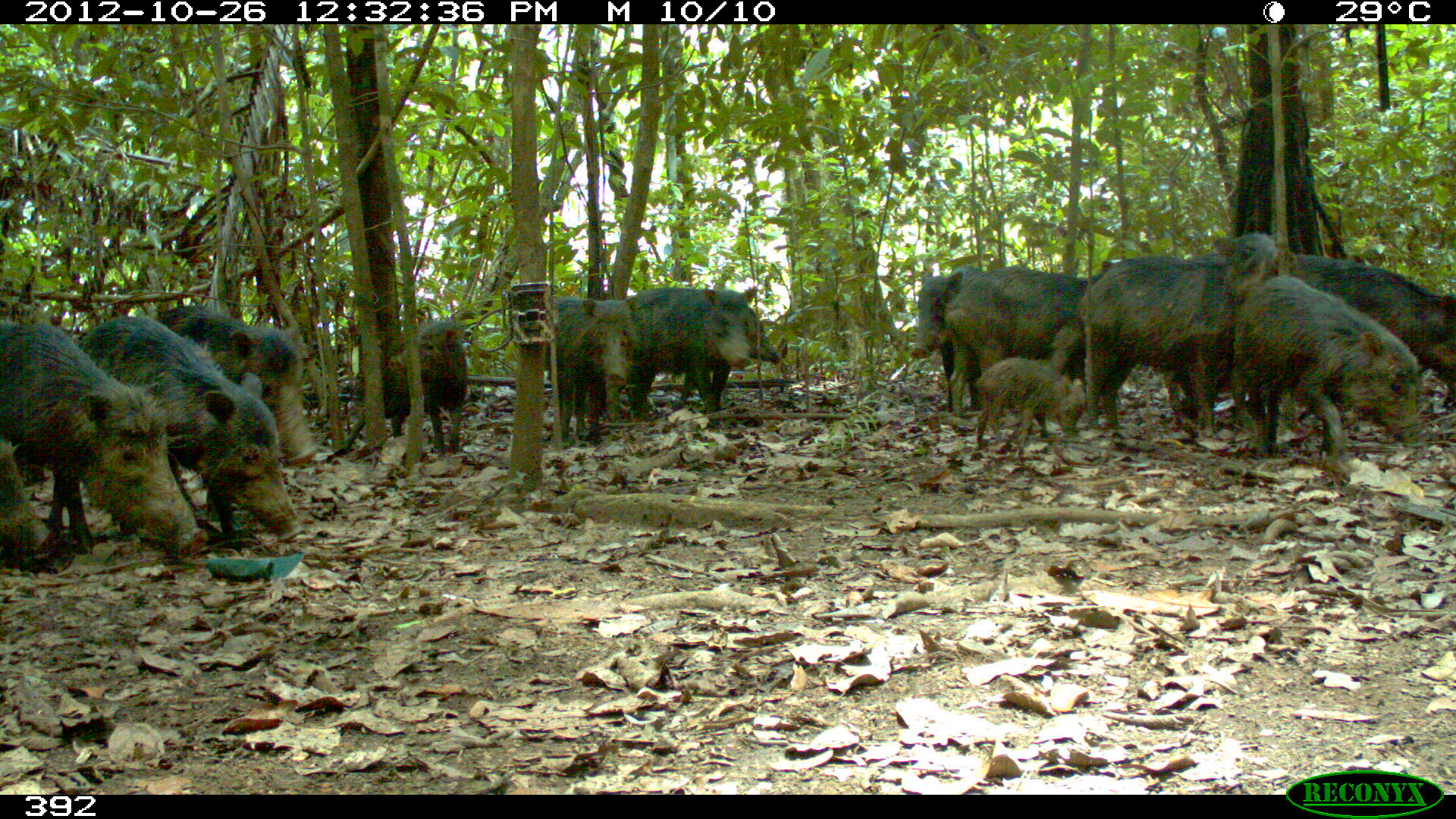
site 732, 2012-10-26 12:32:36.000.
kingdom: Animalia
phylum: Chordata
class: Mammalia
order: Artiodactyla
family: Tayassuidae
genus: Tayassu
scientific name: Tayassu pecari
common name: white-lipped peccary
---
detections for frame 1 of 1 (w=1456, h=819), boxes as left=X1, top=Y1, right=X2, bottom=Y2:
tayassu pecari: left=44, top=312, right=306, bottom=554; left=0, top=317, right=211, bottom=576; left=1072, top=231, right=1297, bottom=446; left=128, top=303, right=319, bottom=545; left=1227, top=271, right=1427, bottom=482; left=1281, top=247, right=1456, bottom=466; left=943, top=256, right=1138, bottom=421; left=623, top=283, right=757, bottom=422; left=355, top=315, right=474, bottom=459; left=543, top=291, right=640, bottom=446; left=970, top=354, right=1089, bottom=465; left=674, top=304, right=782, bottom=406; left=909, top=267, right=980, bottom=414; left=0, top=436, right=48, bottom=576